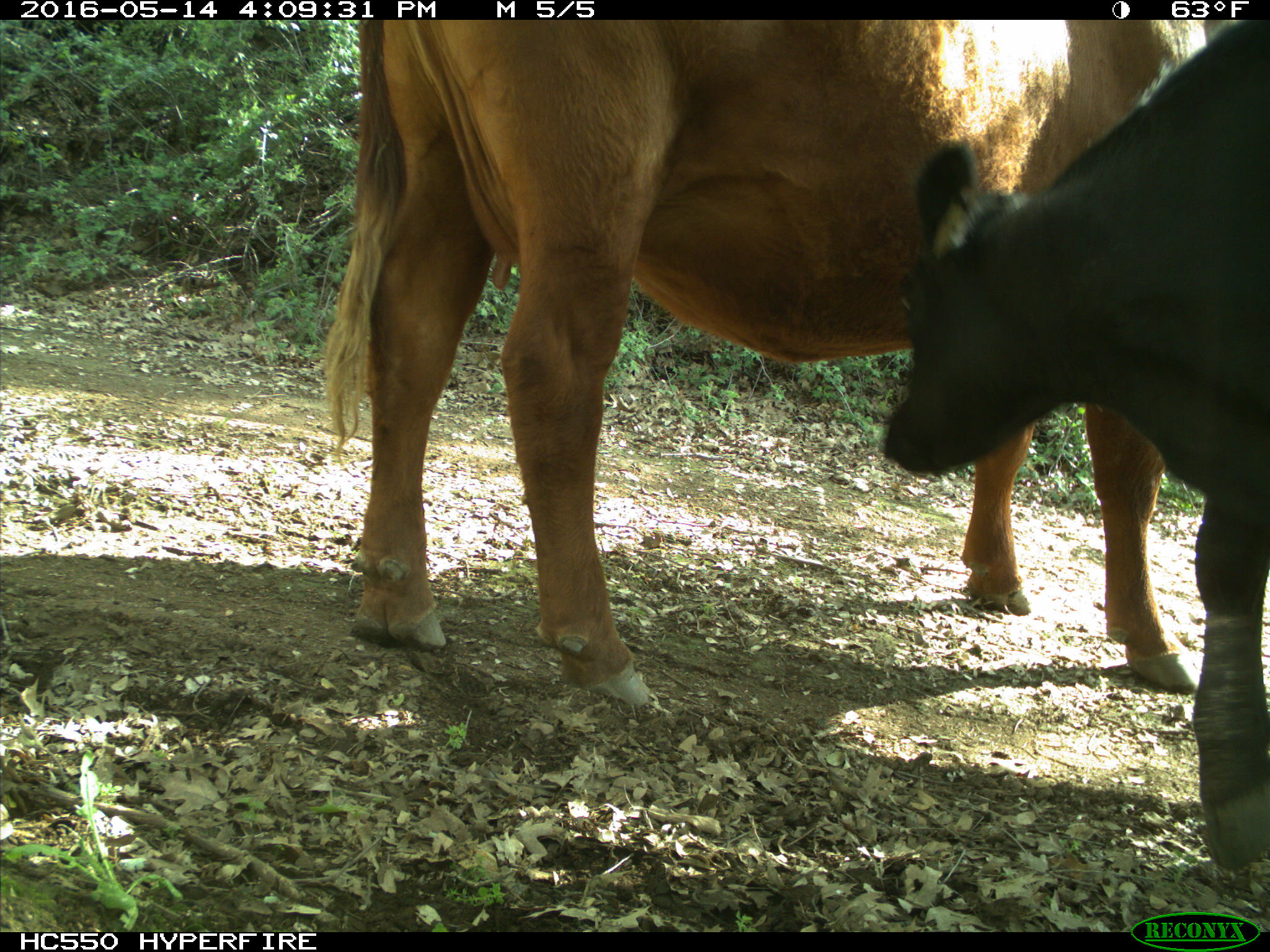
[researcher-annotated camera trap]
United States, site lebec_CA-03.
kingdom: Animalia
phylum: Chordata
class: Mammalia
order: Artiodactyla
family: Bovidae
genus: Bos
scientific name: Bos taurus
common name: domestic cow